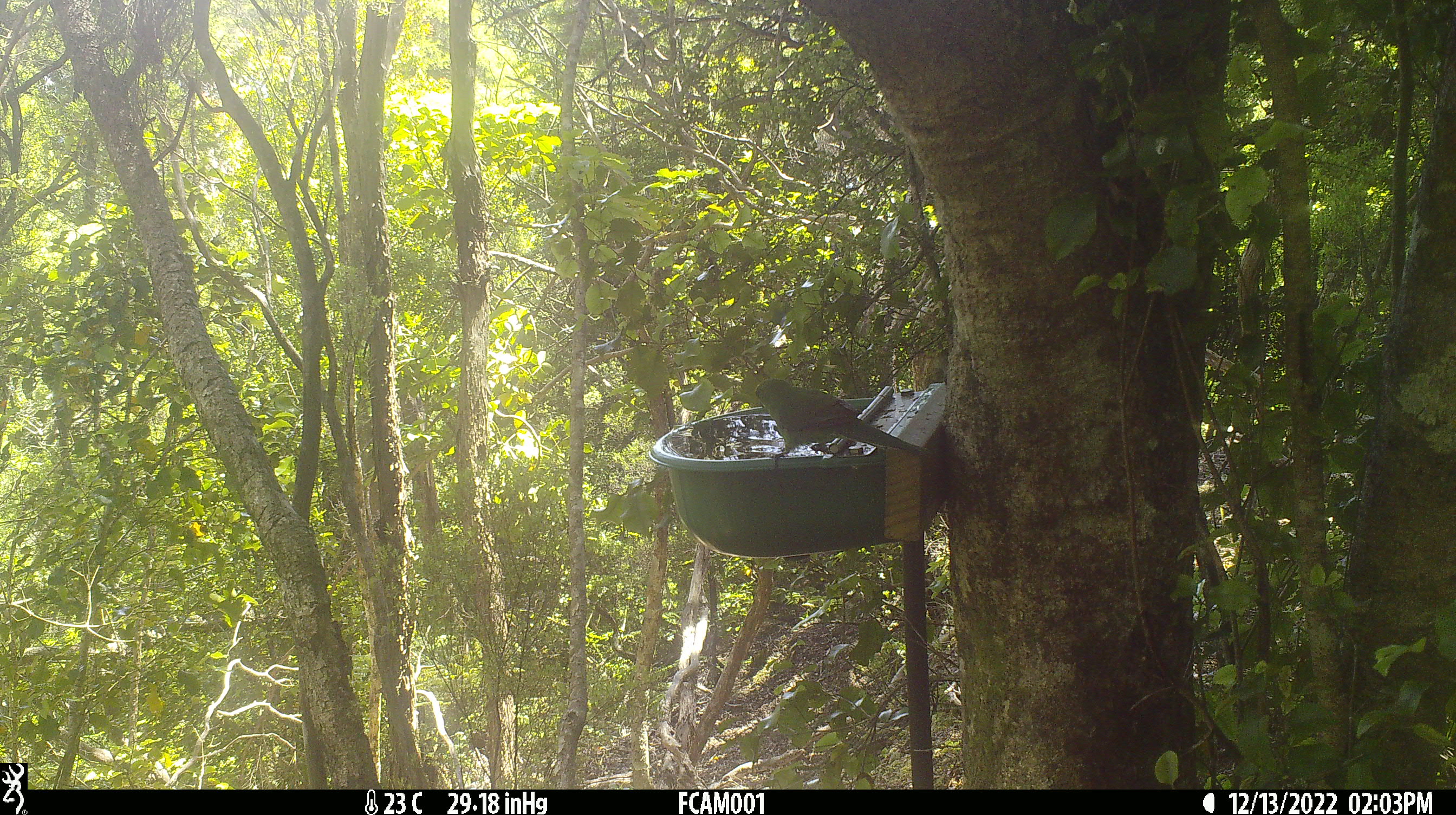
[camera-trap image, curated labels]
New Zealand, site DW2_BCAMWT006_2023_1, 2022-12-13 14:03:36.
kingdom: Animalia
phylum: Chordata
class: Aves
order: Psittaciformes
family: Psittaculidae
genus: Cyanoramphus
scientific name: Cyanoramphus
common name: parakeet